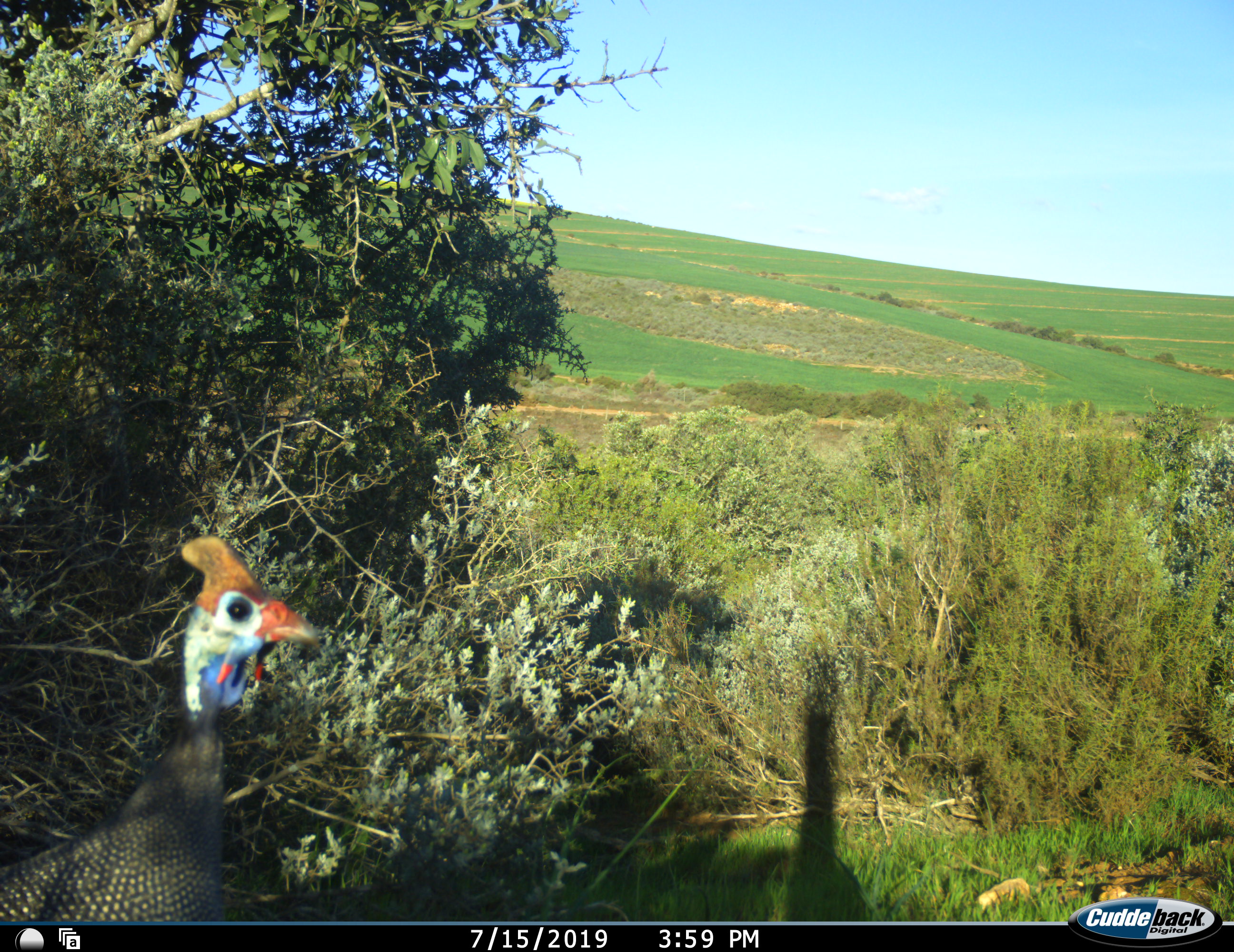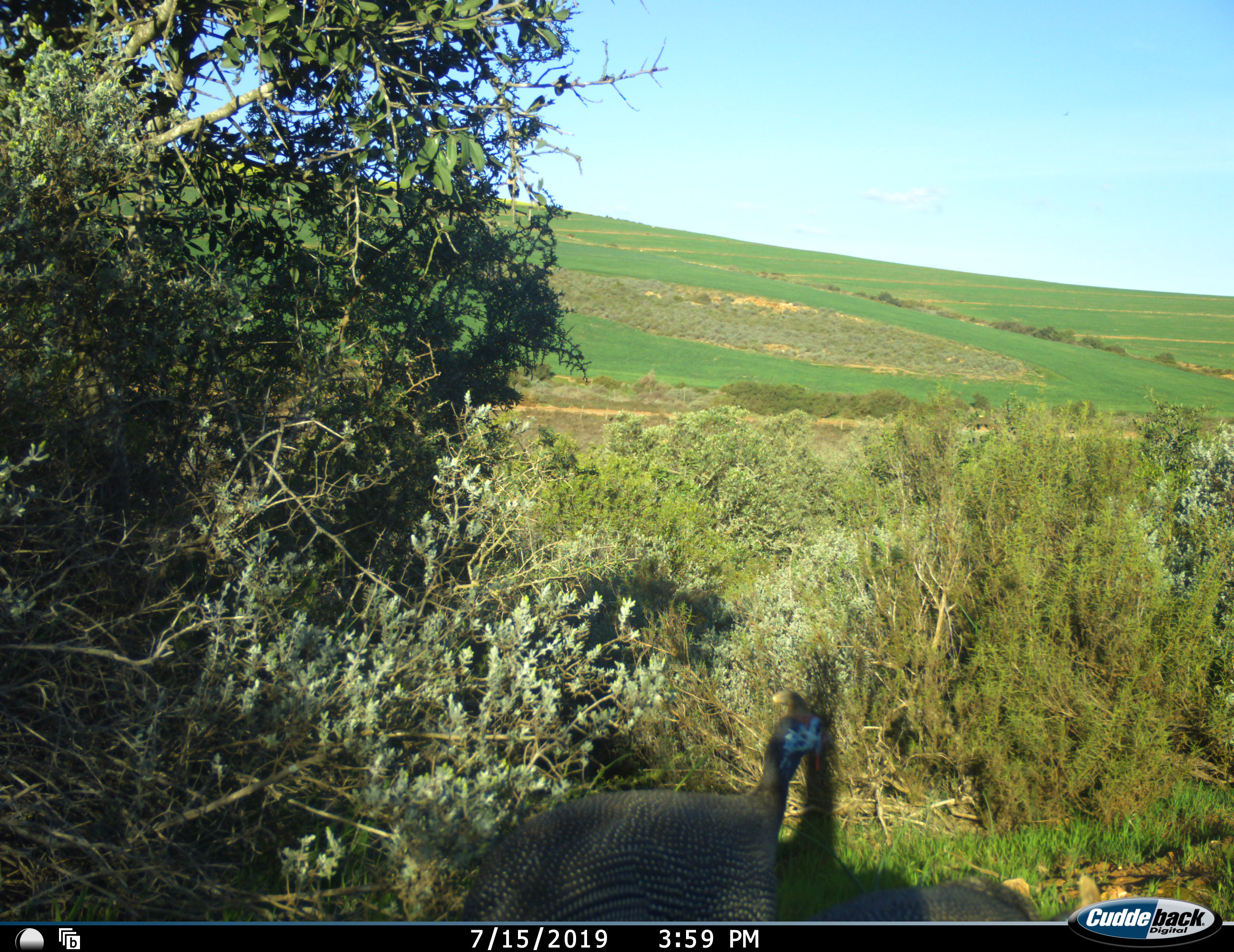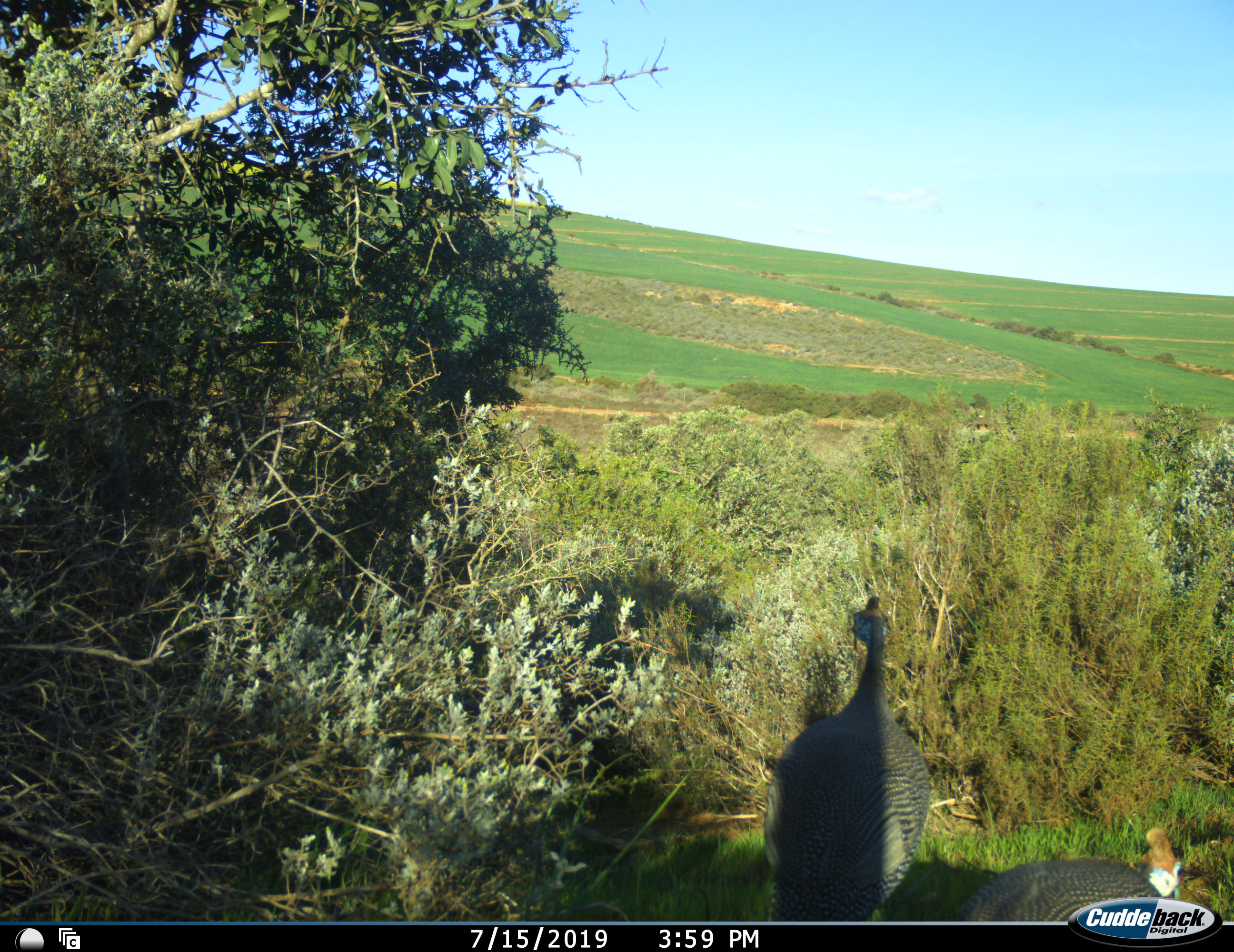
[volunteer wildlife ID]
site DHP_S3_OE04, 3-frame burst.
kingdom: Animalia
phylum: Chordata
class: Aves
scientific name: Aves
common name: bird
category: birdother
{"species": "birdother (bird) (Aves)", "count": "2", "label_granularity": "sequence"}